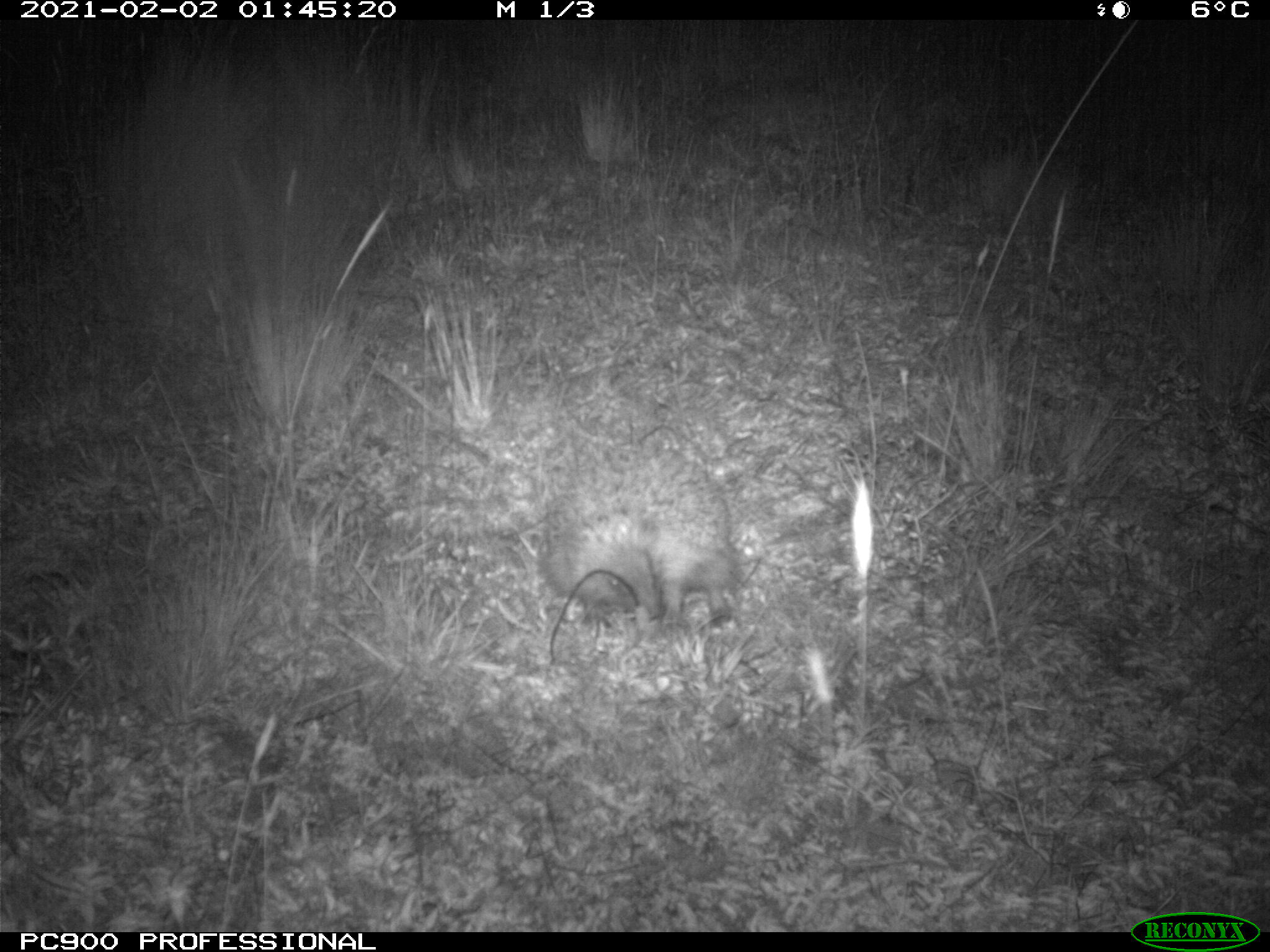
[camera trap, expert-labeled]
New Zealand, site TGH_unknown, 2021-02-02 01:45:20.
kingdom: Animalia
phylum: Chordata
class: Mammalia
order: Eulipotyphla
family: Erinaceidae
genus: Erinaceus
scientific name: Erinaceus europaeus europaeus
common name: european hedgehog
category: hedgehog